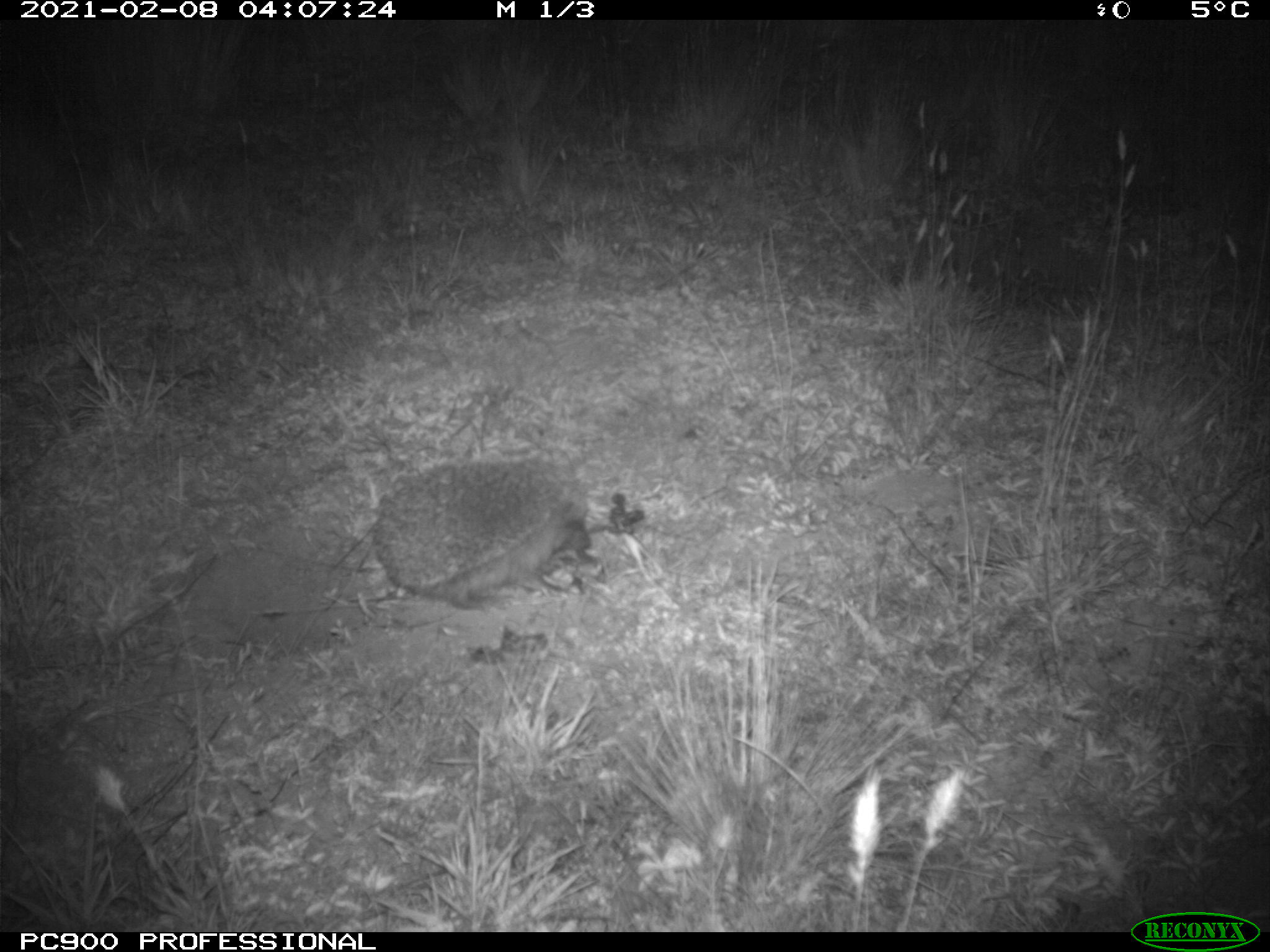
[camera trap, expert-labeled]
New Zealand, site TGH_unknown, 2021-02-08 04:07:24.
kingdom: Animalia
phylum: Chordata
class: Mammalia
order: Eulipotyphla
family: Erinaceidae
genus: Erinaceus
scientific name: Erinaceus europaeus europaeus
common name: european hedgehog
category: hedgehog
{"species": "hedgehog (european hedgehog) (Erinaceus europaeus europaeus)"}